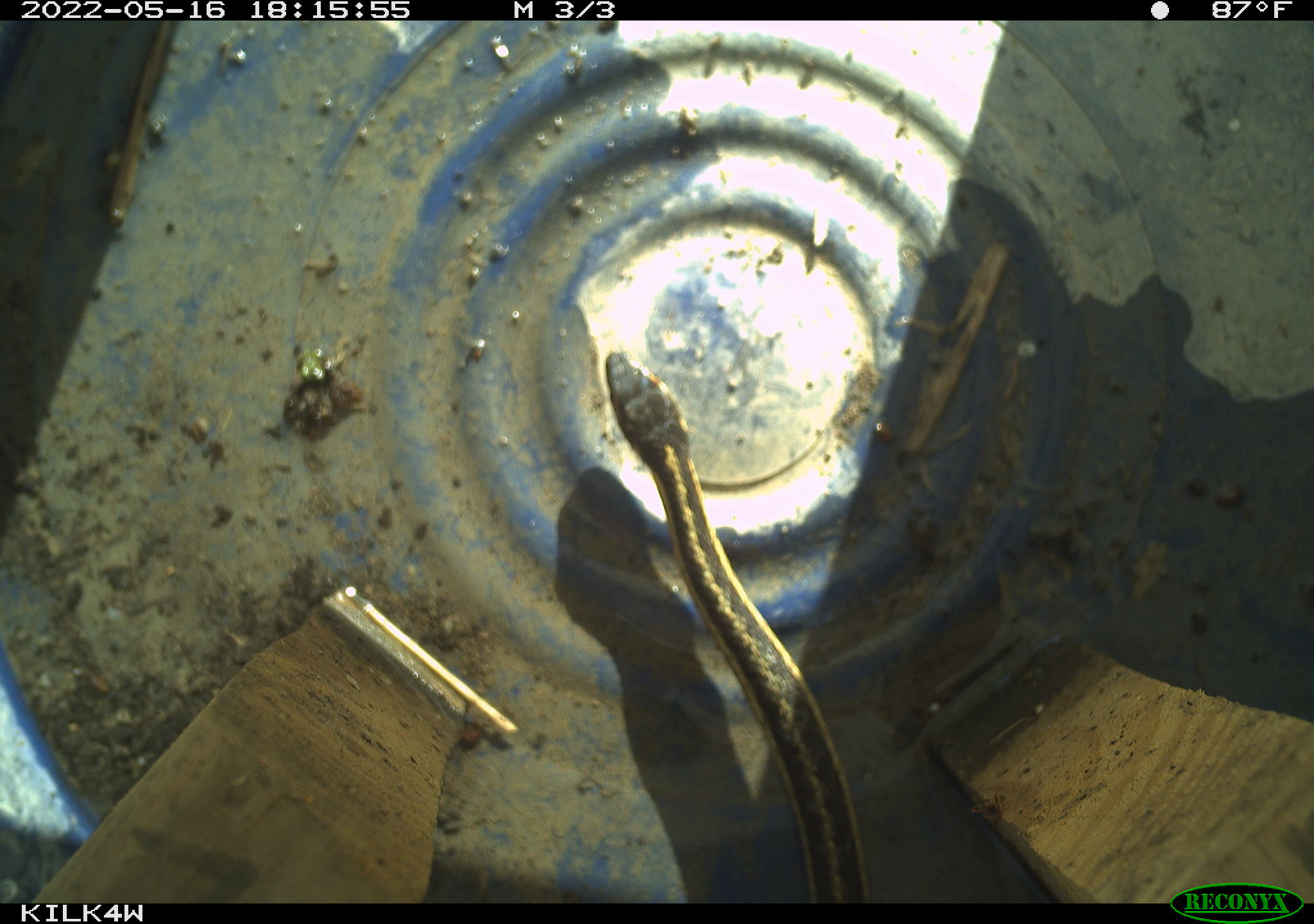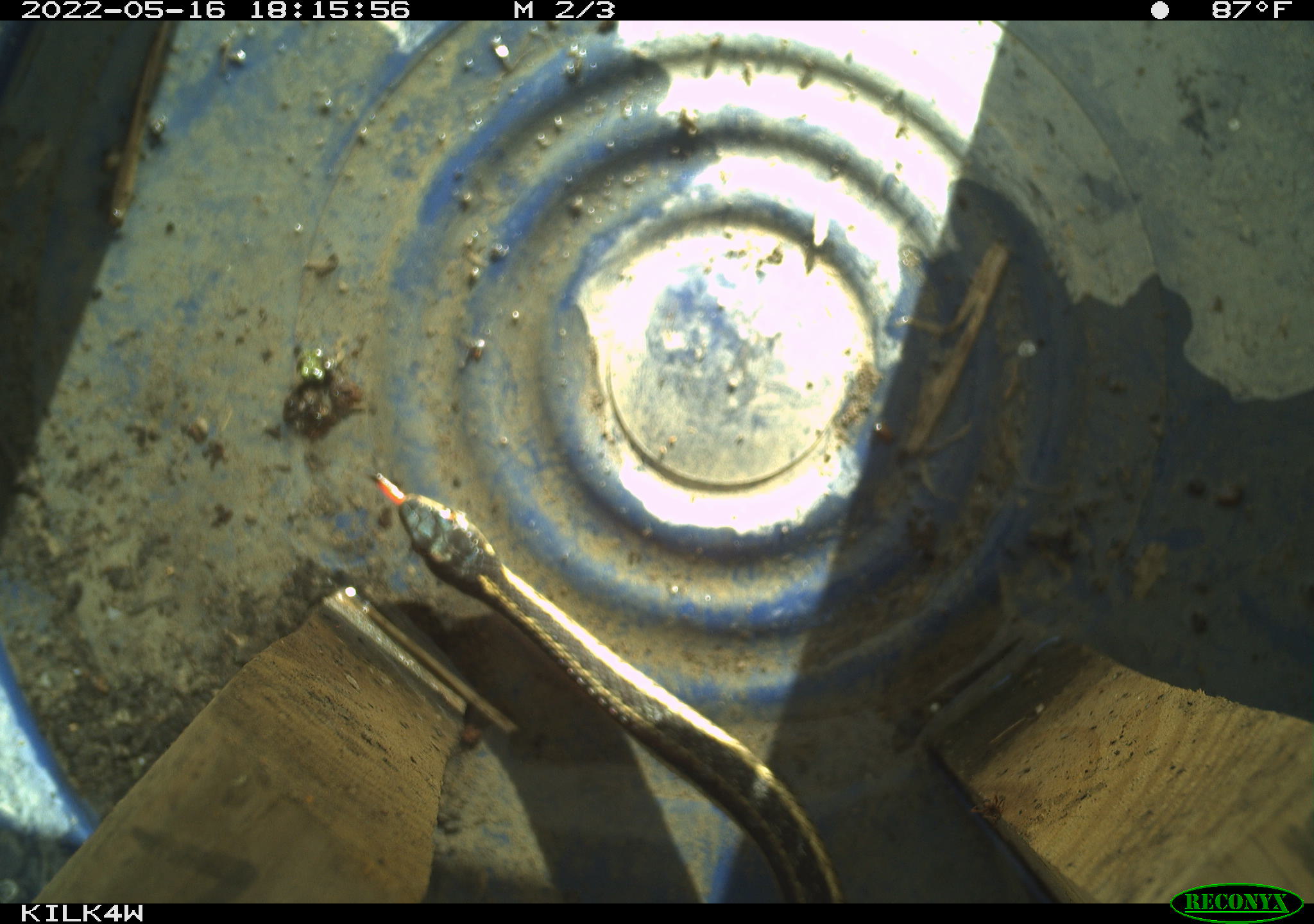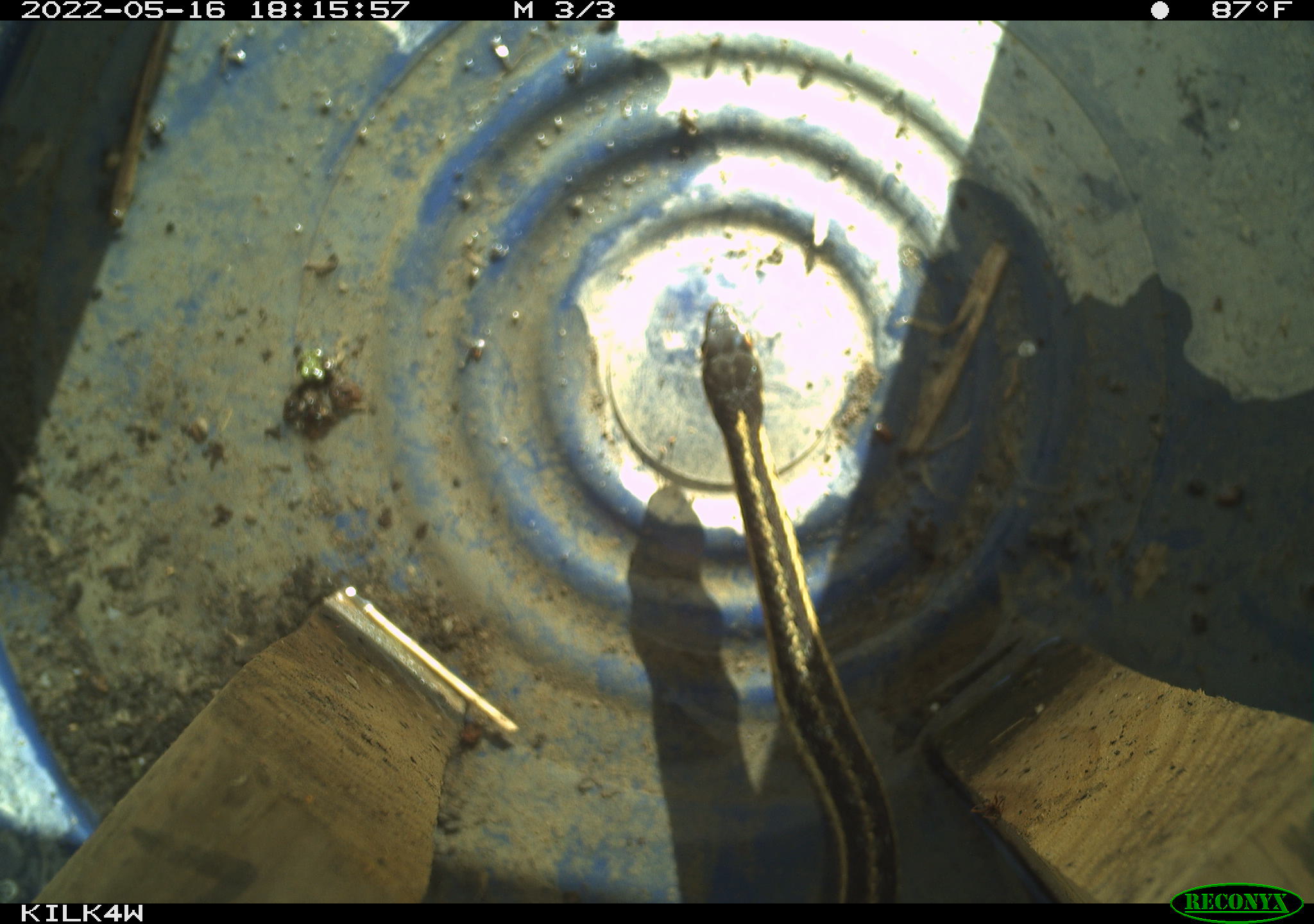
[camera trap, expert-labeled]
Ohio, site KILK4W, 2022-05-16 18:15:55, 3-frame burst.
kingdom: Animalia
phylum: Chordata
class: Reptilia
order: Squamata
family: Colubridae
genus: Thamnophis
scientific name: Thamnophis sirtalis sirtalis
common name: eastern gartersnake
Eastern gartersnake (Thamnophis sirtalis sirtalis).